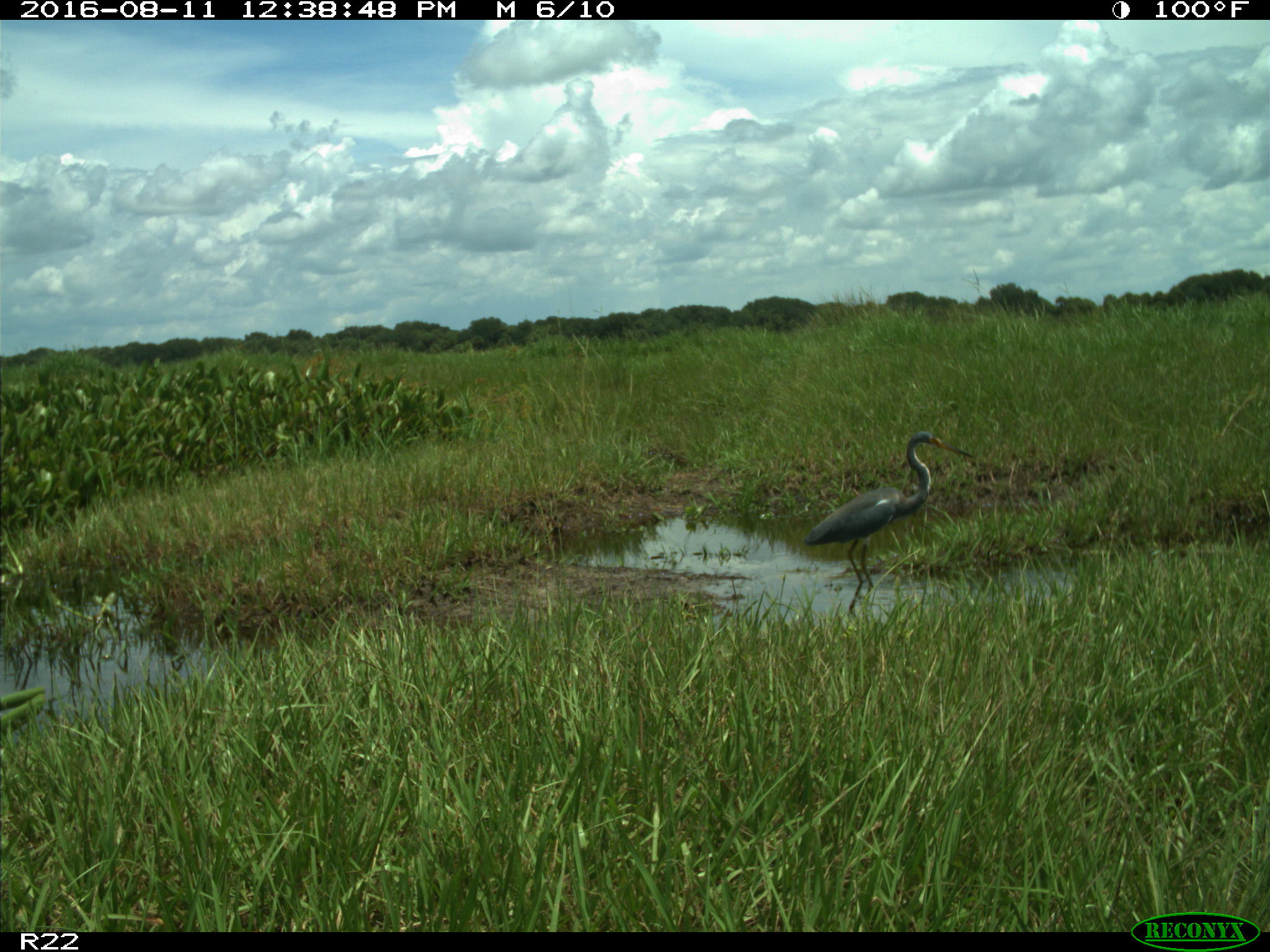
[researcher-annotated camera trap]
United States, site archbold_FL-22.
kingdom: Animalia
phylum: Chordata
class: Aves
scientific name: Aves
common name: birds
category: unidentified bird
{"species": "unidentified bird (birds) (Aves)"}